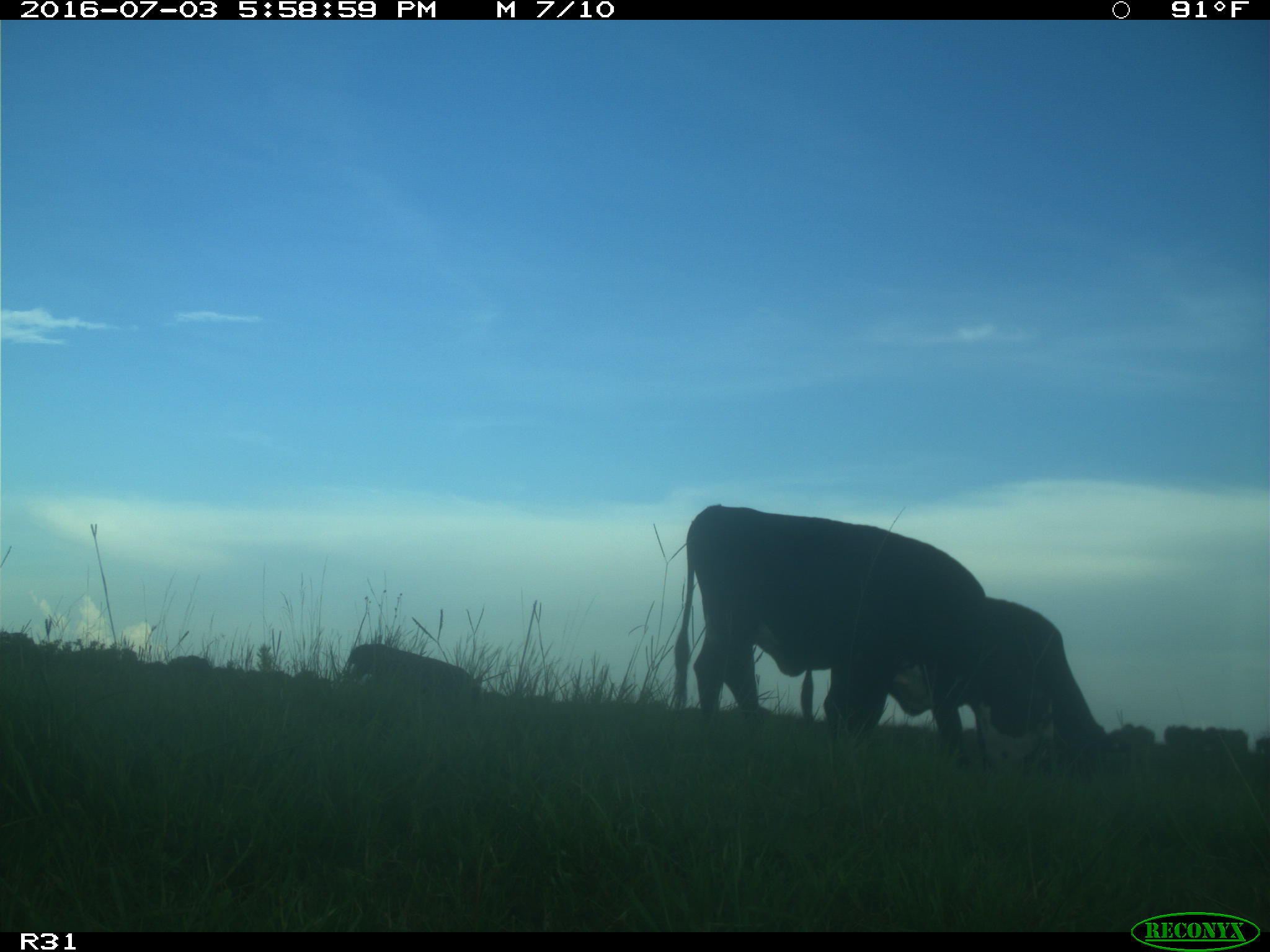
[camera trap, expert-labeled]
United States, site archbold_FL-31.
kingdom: Animalia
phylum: Chordata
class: Mammalia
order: Artiodactyla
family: Bovidae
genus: Bos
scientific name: Bos taurus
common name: domestic cow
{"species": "Bos taurus (domestic cow)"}